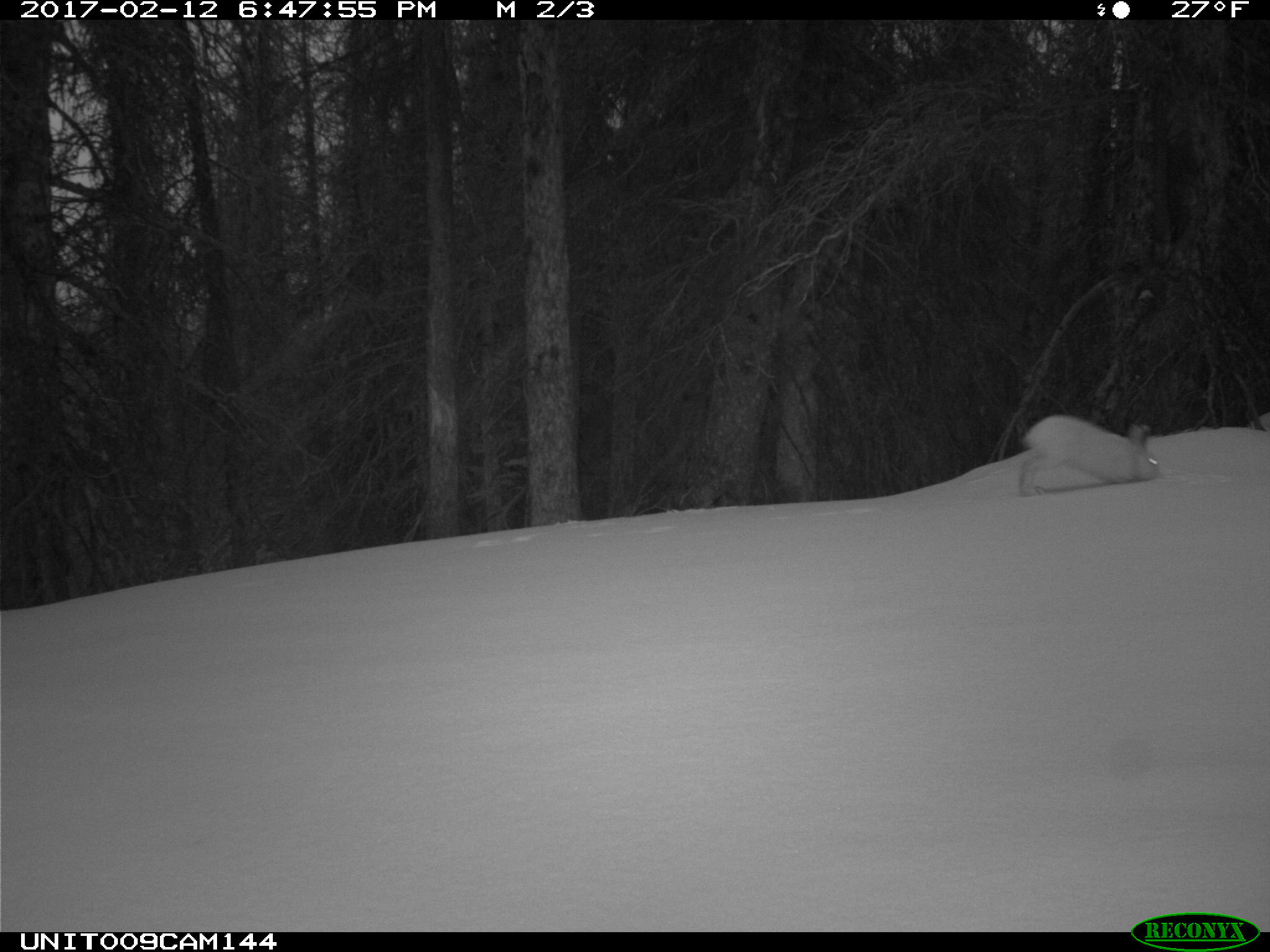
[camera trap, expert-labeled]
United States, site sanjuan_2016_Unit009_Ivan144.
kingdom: Animalia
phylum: Chordata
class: Mammalia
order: Lagomorpha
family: Leporidae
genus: Lepus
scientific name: Lepus americanus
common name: snowshoe hare